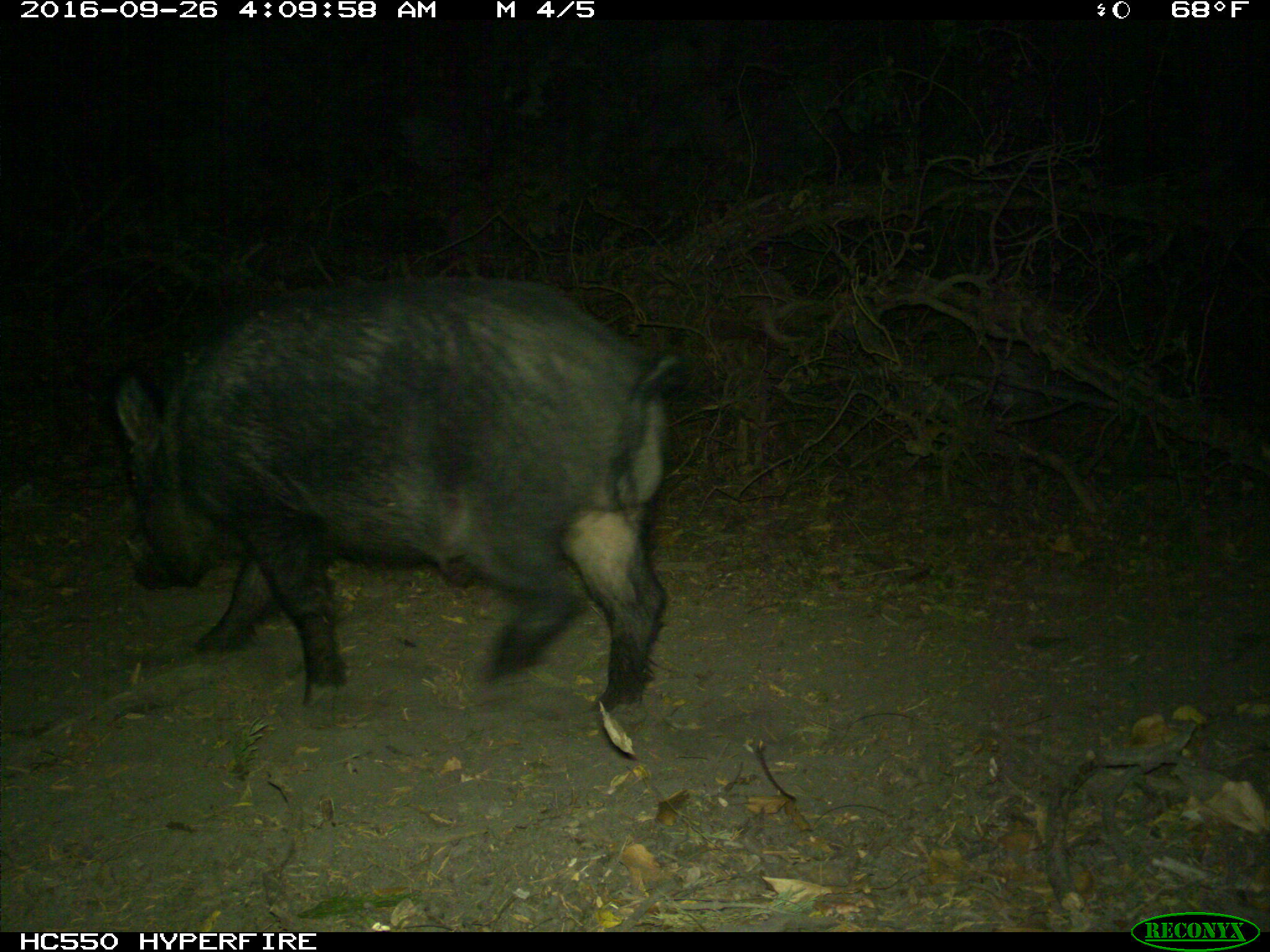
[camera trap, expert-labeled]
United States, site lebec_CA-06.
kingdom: Animalia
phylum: Chordata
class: Mammalia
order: Artiodactyla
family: Suidae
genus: Sus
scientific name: Sus scrofa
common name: wild boar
Sus scrofa (wild boar).